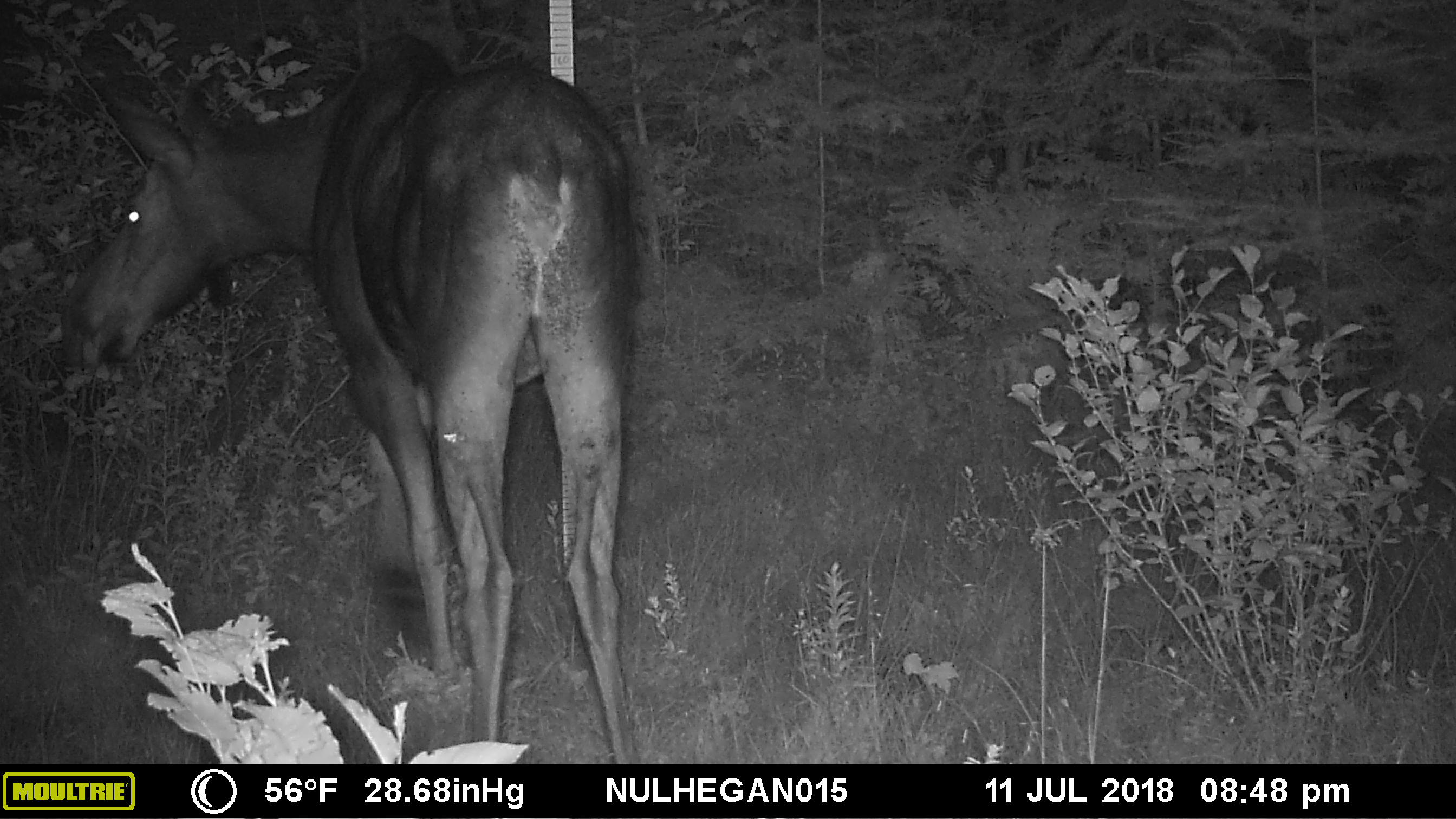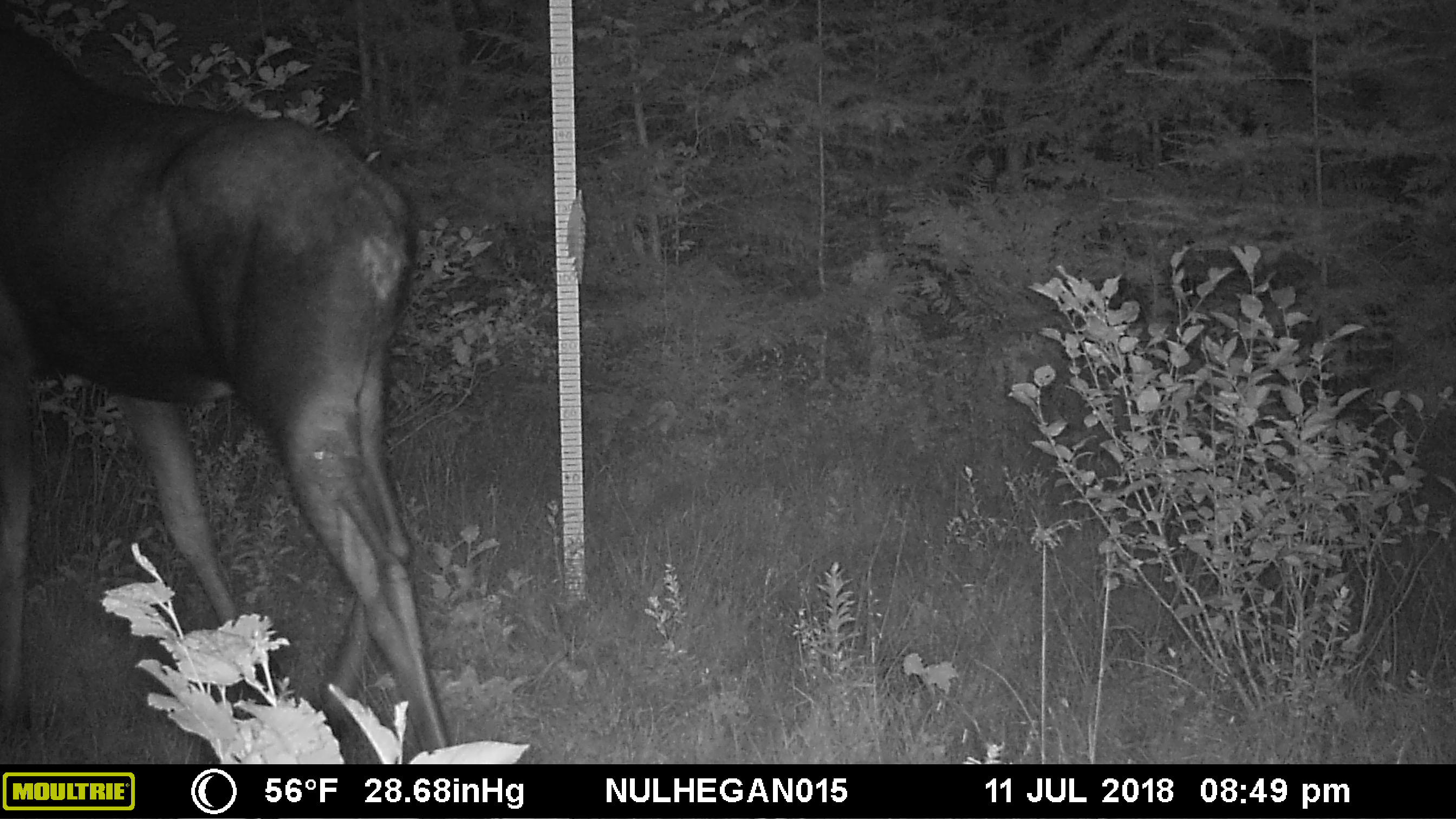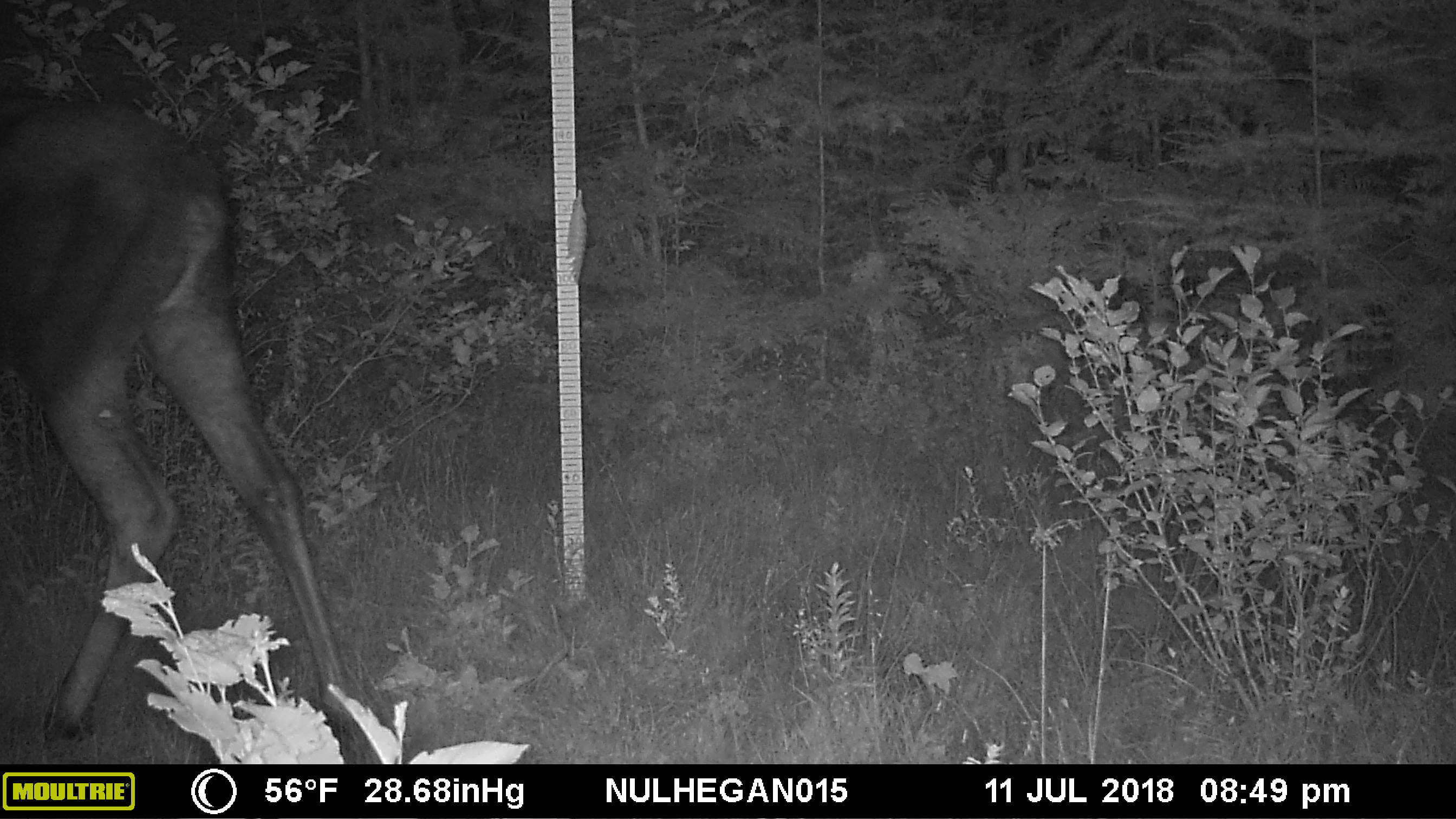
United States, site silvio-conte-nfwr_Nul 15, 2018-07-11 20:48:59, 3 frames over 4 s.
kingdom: Animalia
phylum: Chordata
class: Mammalia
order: Artiodactyla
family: Cervidae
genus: Alces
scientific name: Alces alces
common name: moose